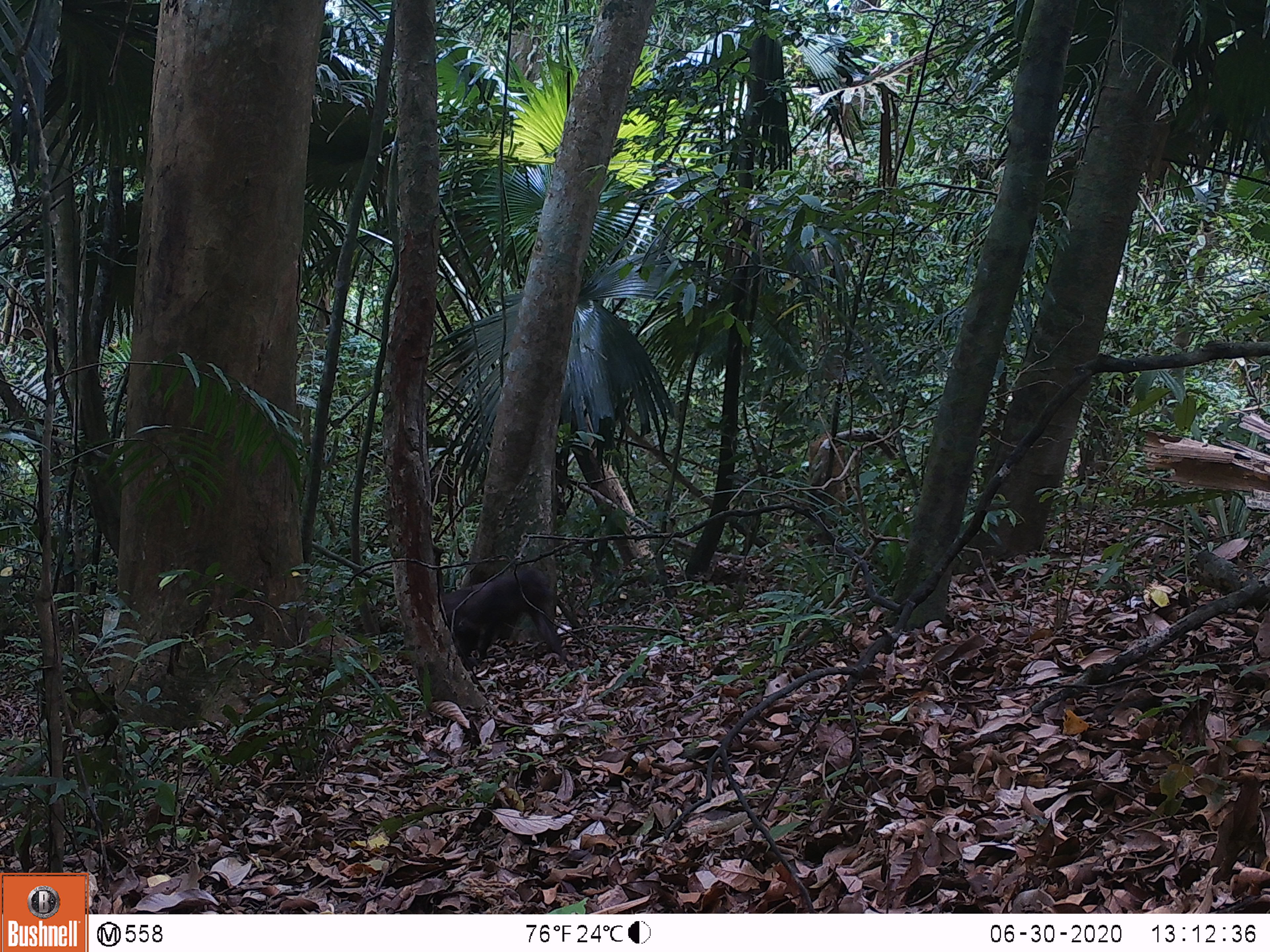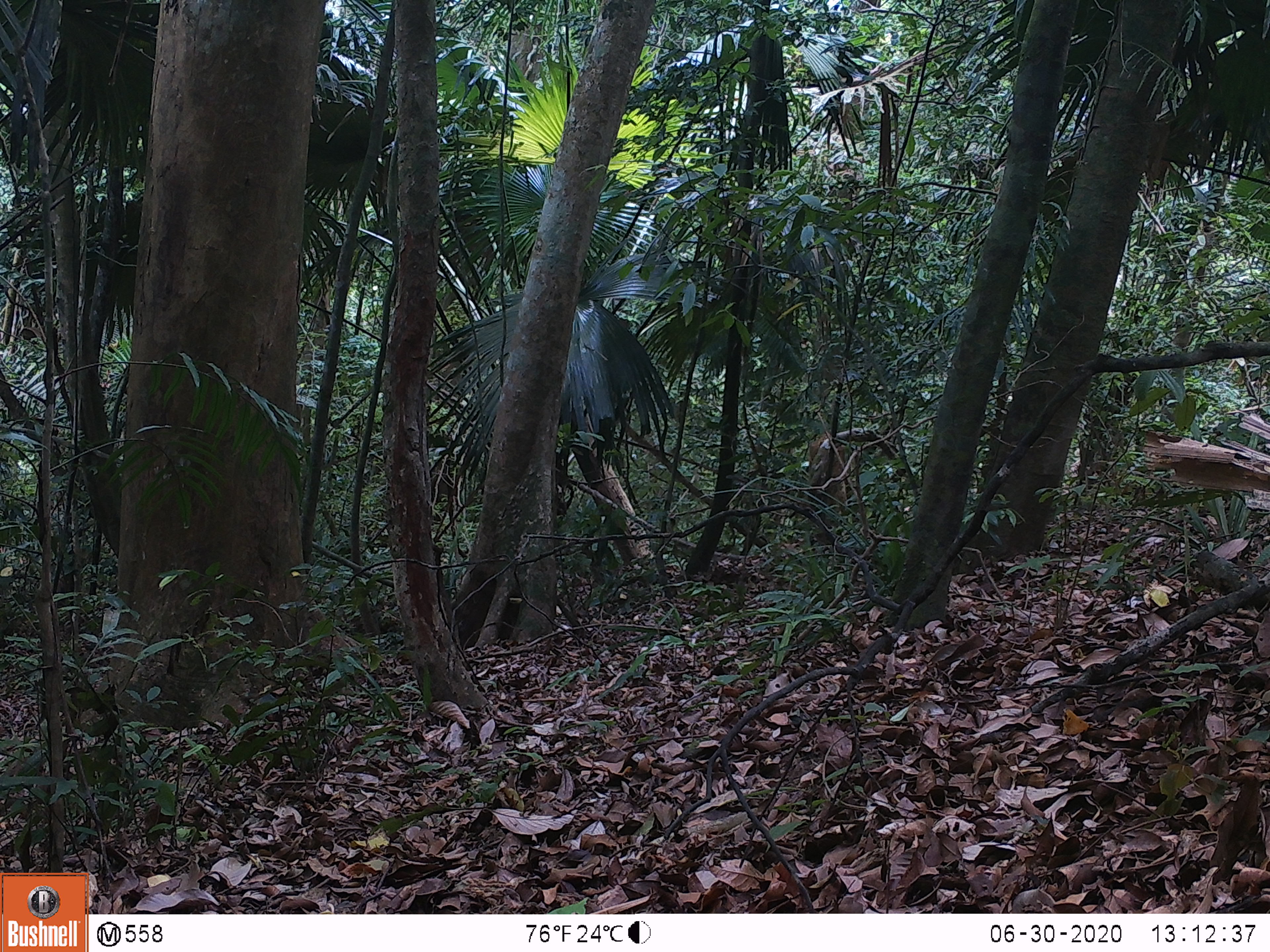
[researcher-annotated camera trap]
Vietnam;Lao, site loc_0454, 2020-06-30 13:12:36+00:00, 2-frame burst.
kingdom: Animalia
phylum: Chordata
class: Mammalia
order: Primates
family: Cercopithecidae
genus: Macaca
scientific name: Macaca arctoides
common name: stump-tailed macaque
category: stump tailed macaque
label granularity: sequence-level